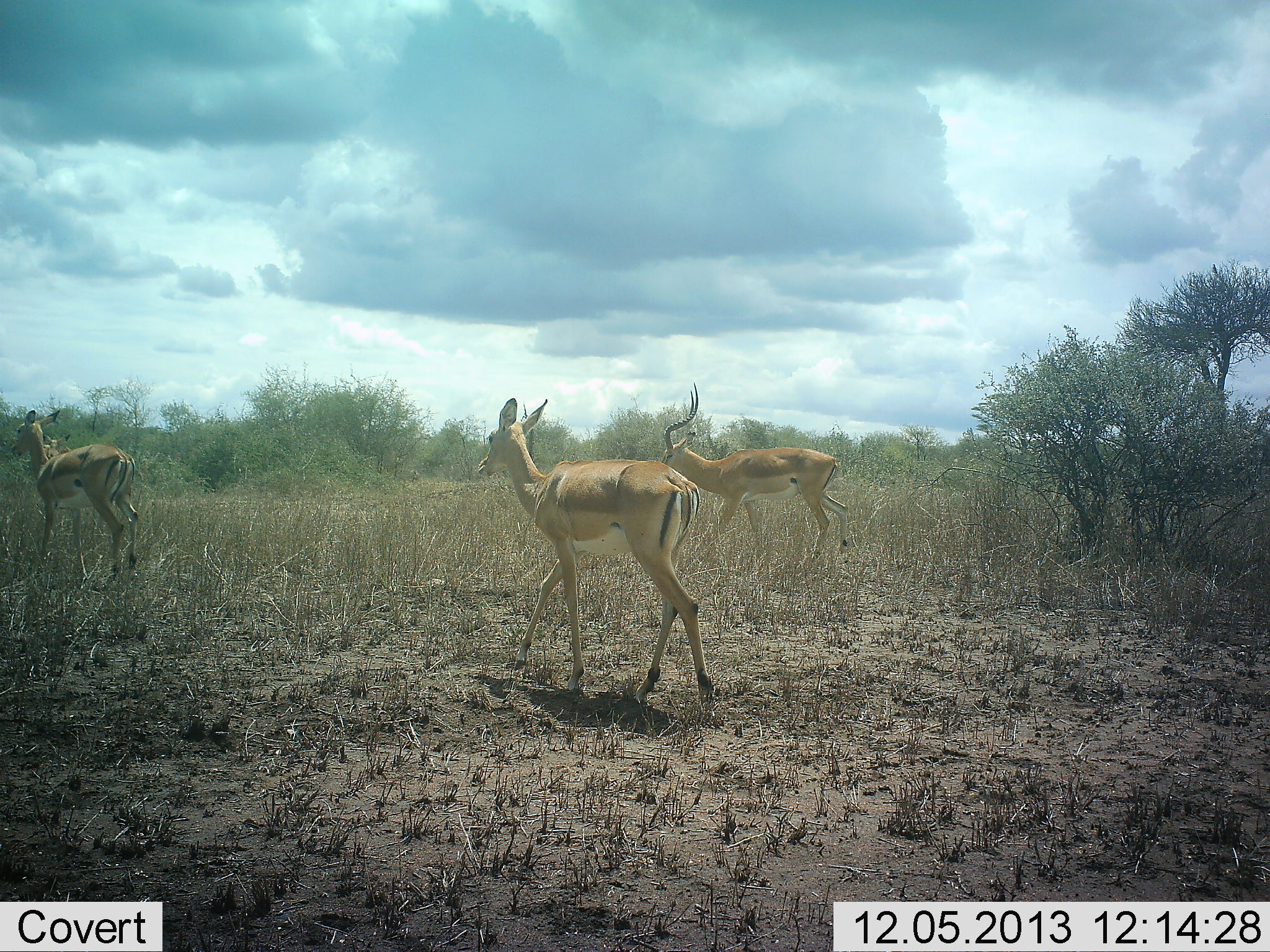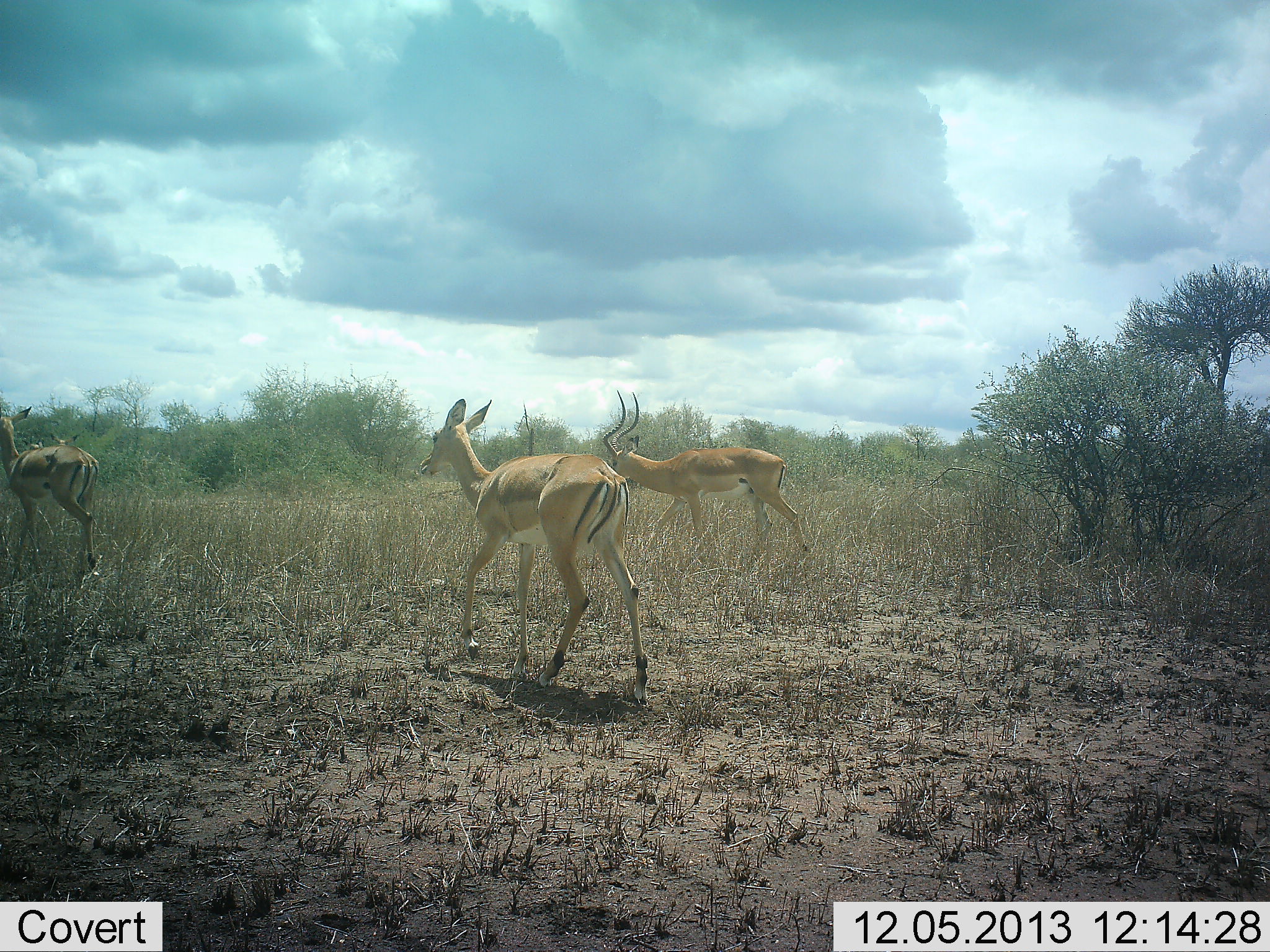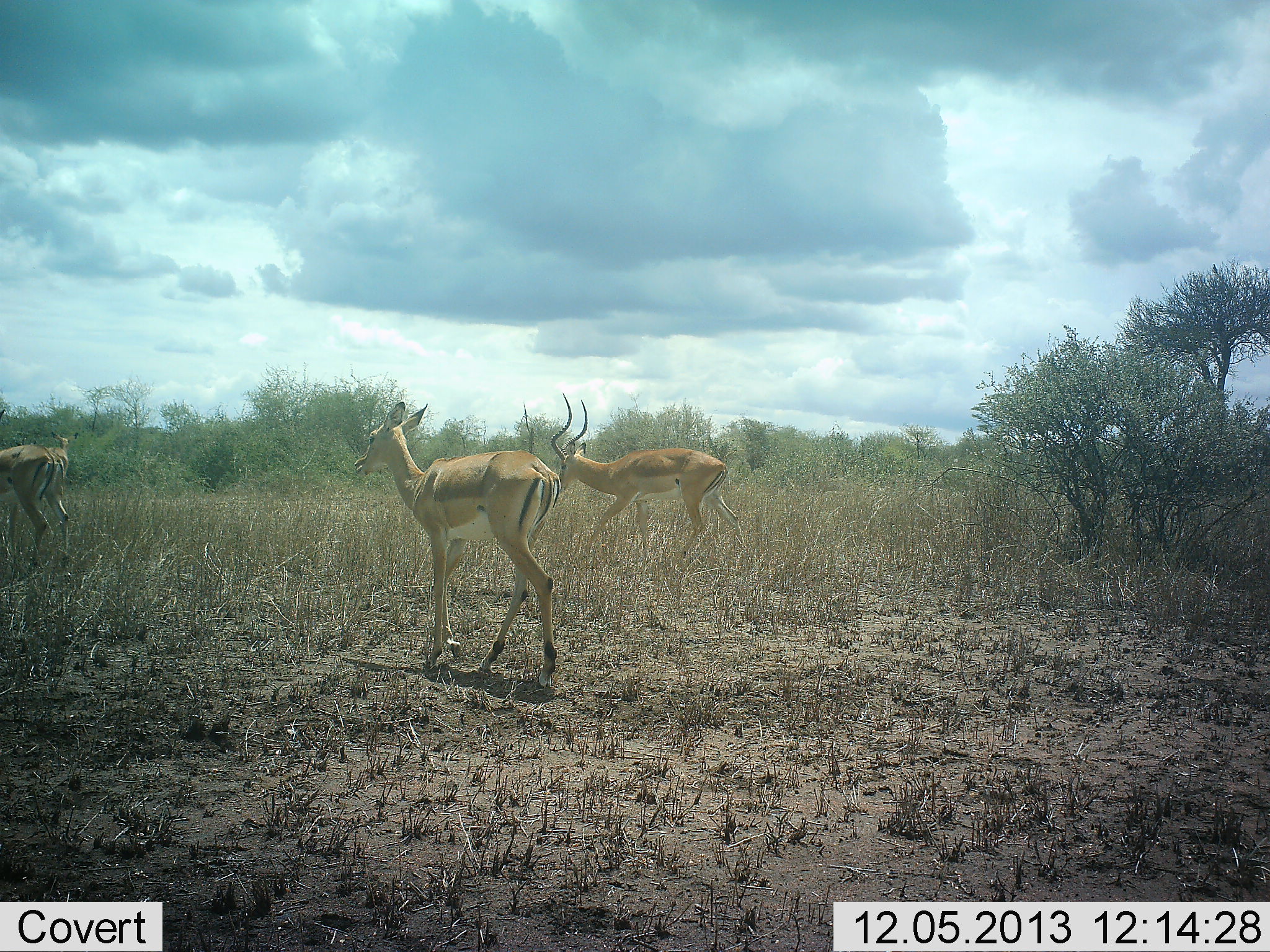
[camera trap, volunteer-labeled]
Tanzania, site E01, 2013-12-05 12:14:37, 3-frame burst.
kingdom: Animalia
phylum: Chordata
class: Mammalia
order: Artiodactyla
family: Bovidae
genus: Aepyceros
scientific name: Aepyceros melampus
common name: impala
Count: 3.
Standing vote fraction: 0%.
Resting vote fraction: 0%.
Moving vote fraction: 100%.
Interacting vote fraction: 0%.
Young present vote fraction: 0%.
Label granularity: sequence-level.